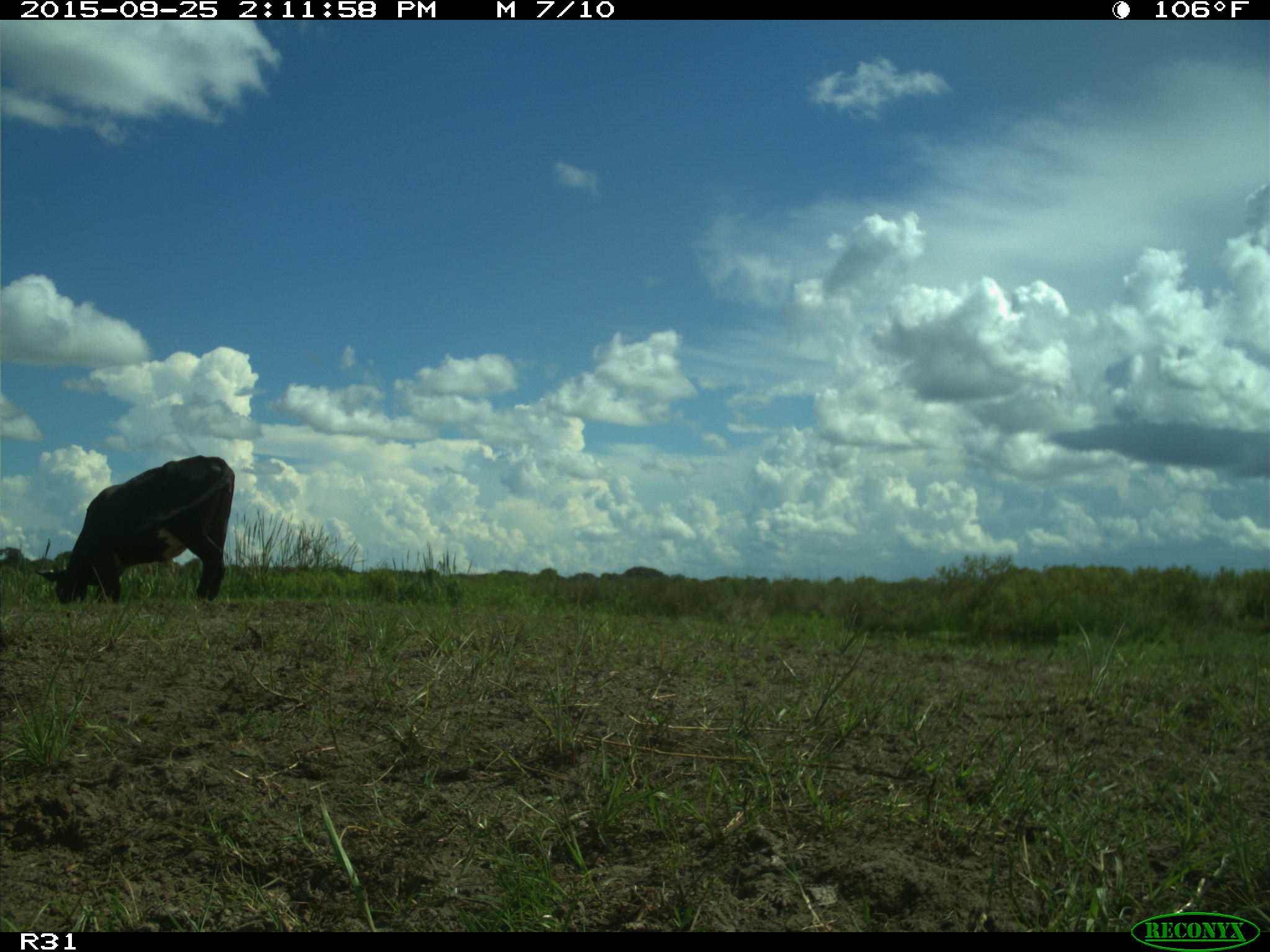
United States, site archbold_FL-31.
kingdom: Animalia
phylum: Chordata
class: Mammalia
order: Artiodactyla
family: Bovidae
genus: Bos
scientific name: Bos taurus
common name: domestic cow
Bos taurus (domestic cow).